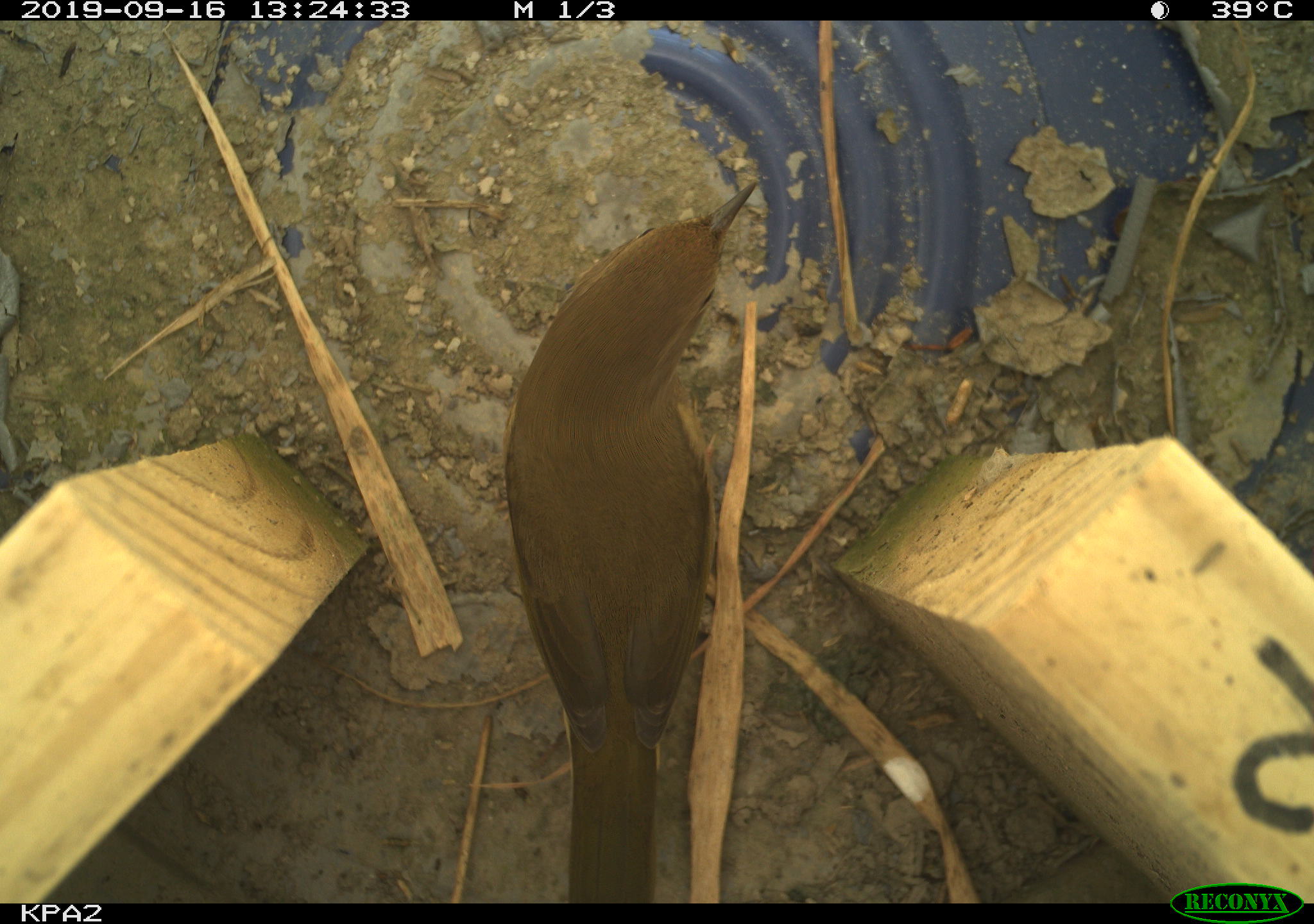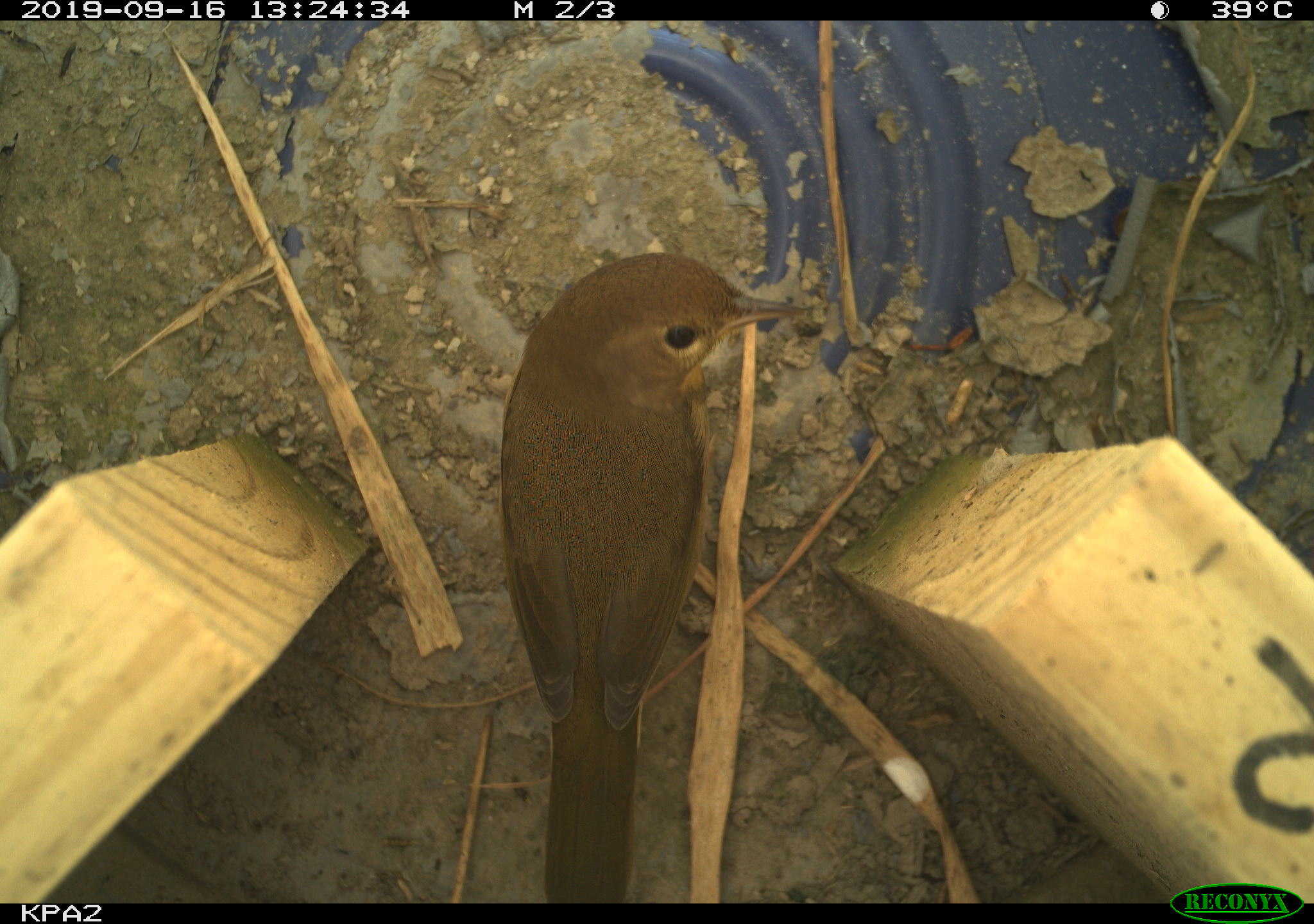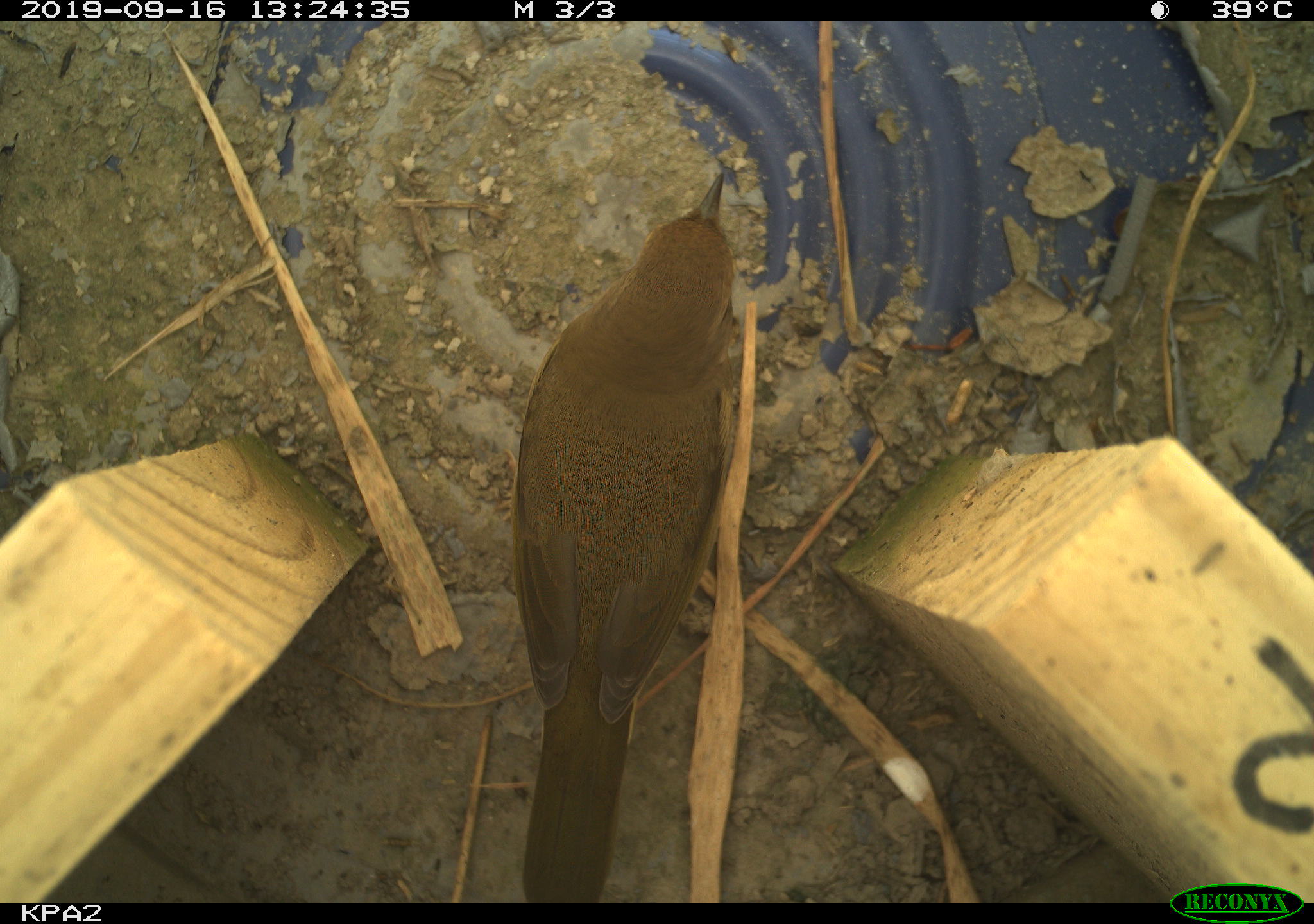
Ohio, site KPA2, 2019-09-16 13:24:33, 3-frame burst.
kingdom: Animalia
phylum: Chordata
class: Aves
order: Passeriformes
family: Parulidae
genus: Geothlypis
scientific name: Geothlypis trichas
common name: common yellowthroat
Common yellowthroat (Geothlypis trichas).